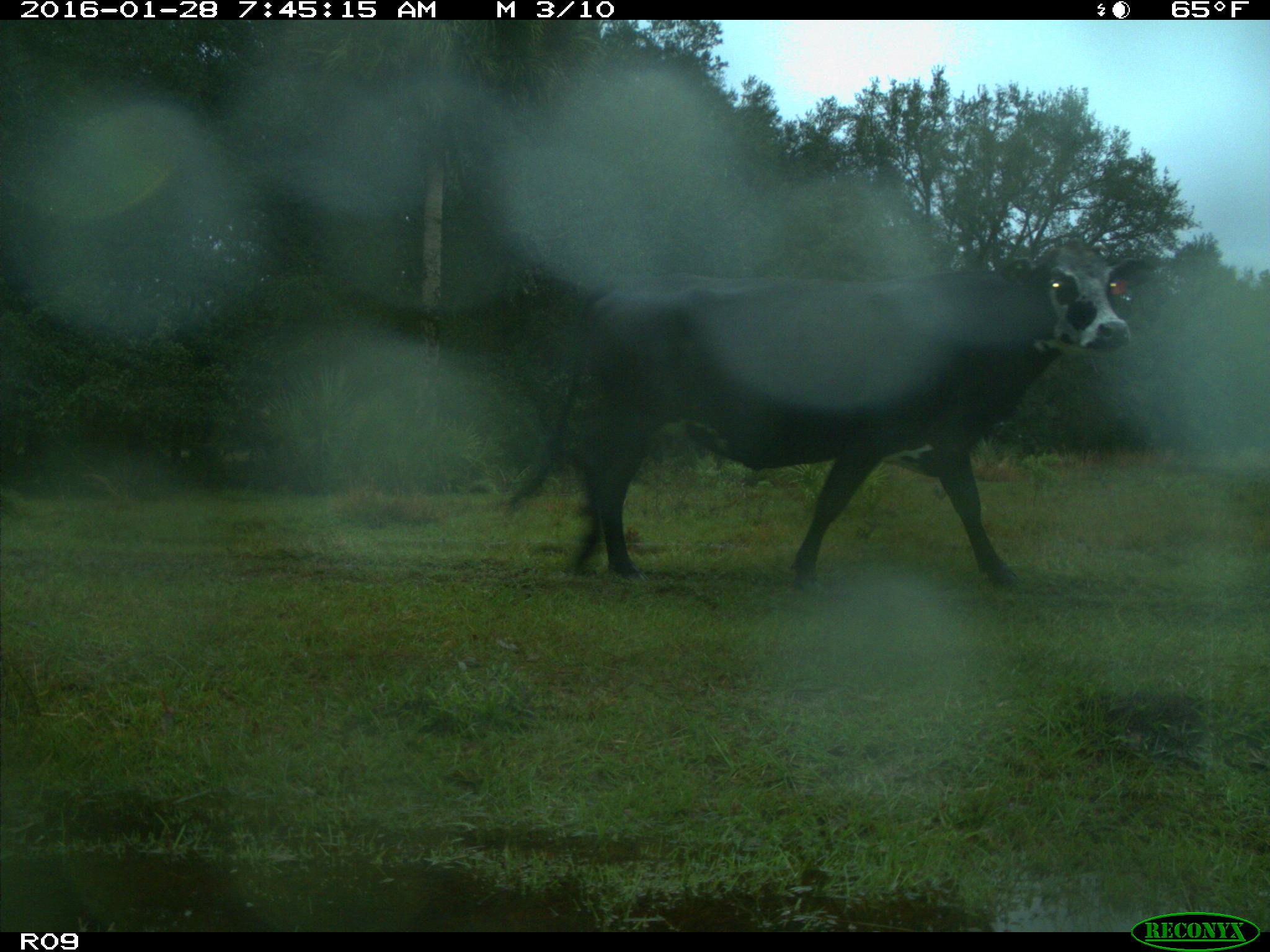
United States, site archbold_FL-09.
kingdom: Animalia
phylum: Chordata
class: Mammalia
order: Artiodactyla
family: Bovidae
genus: Bos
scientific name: Bos taurus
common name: domestic cow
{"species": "Bos taurus (domestic cow)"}